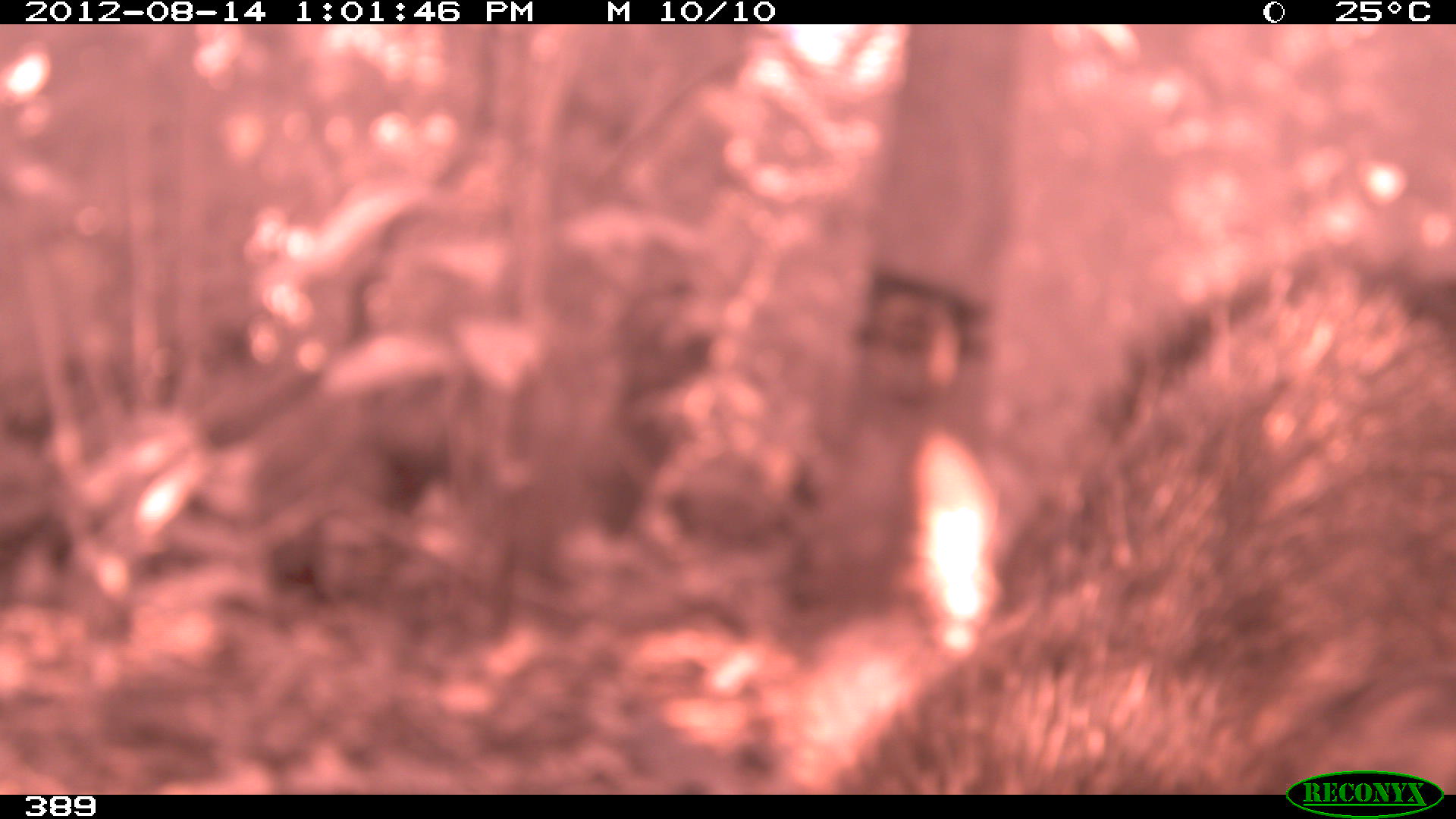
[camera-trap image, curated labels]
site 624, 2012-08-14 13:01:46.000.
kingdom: Animalia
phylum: Chordata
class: Mammalia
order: Artiodactyla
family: Tayassuidae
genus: Tayassu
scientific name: Tayassu pecari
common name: white-lipped peccary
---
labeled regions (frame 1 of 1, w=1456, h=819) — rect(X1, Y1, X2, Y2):
tayassu pecari: rect(817, 233, 1456, 795)